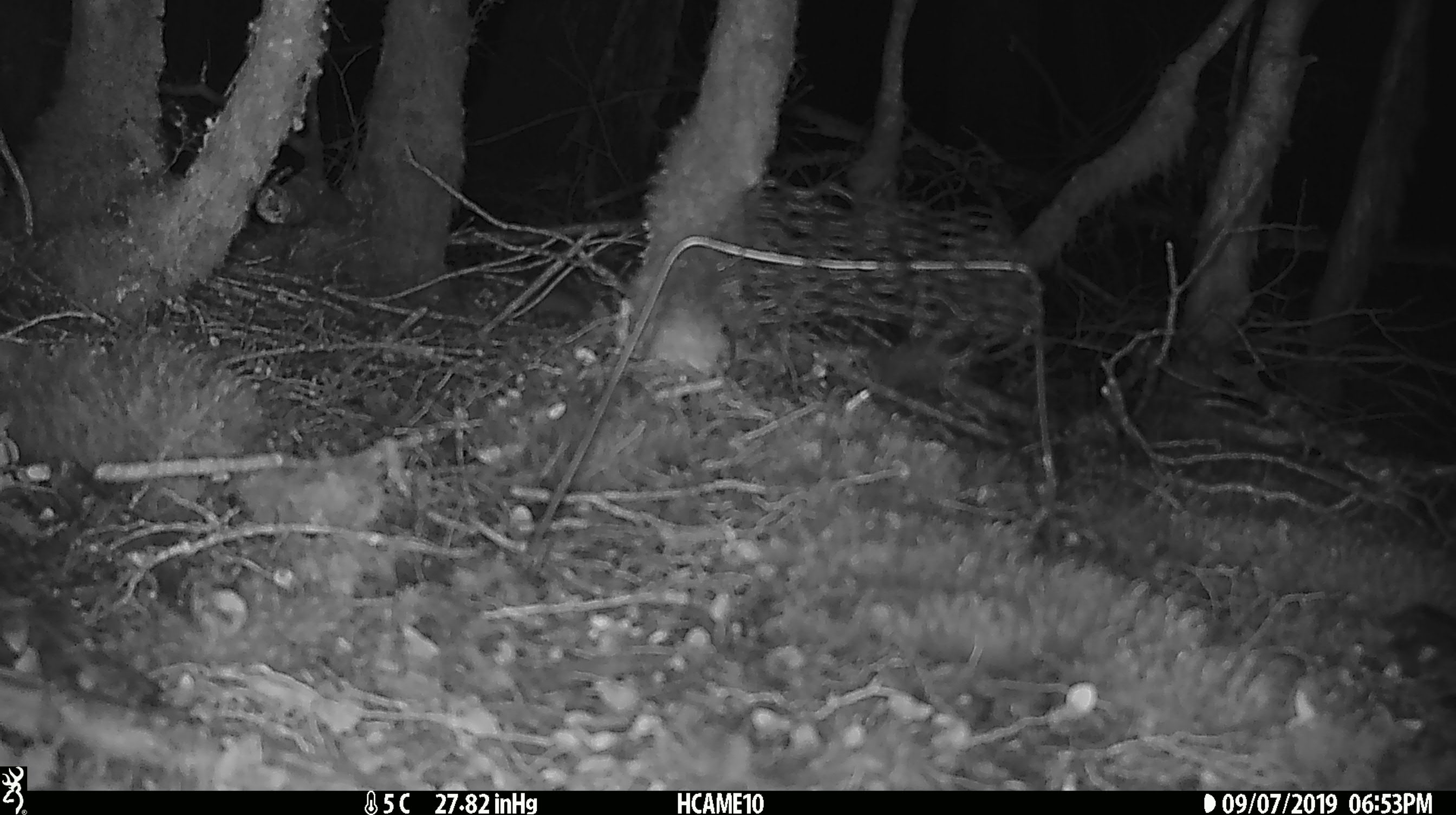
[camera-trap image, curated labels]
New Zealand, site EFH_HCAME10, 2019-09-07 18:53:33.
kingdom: Animalia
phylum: Chordata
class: Mammalia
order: Rodentia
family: Muridae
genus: Mus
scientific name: Mus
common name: mouse